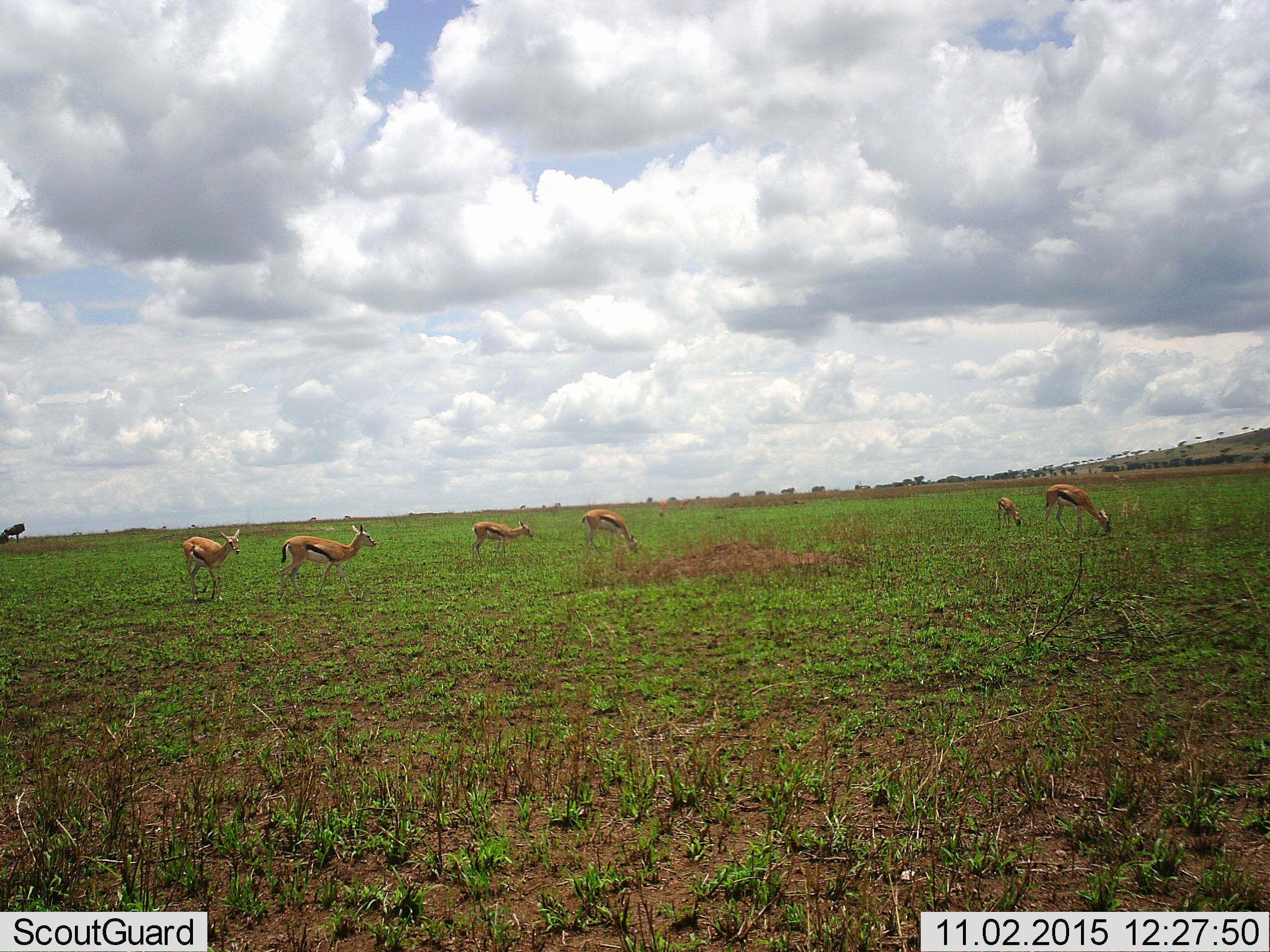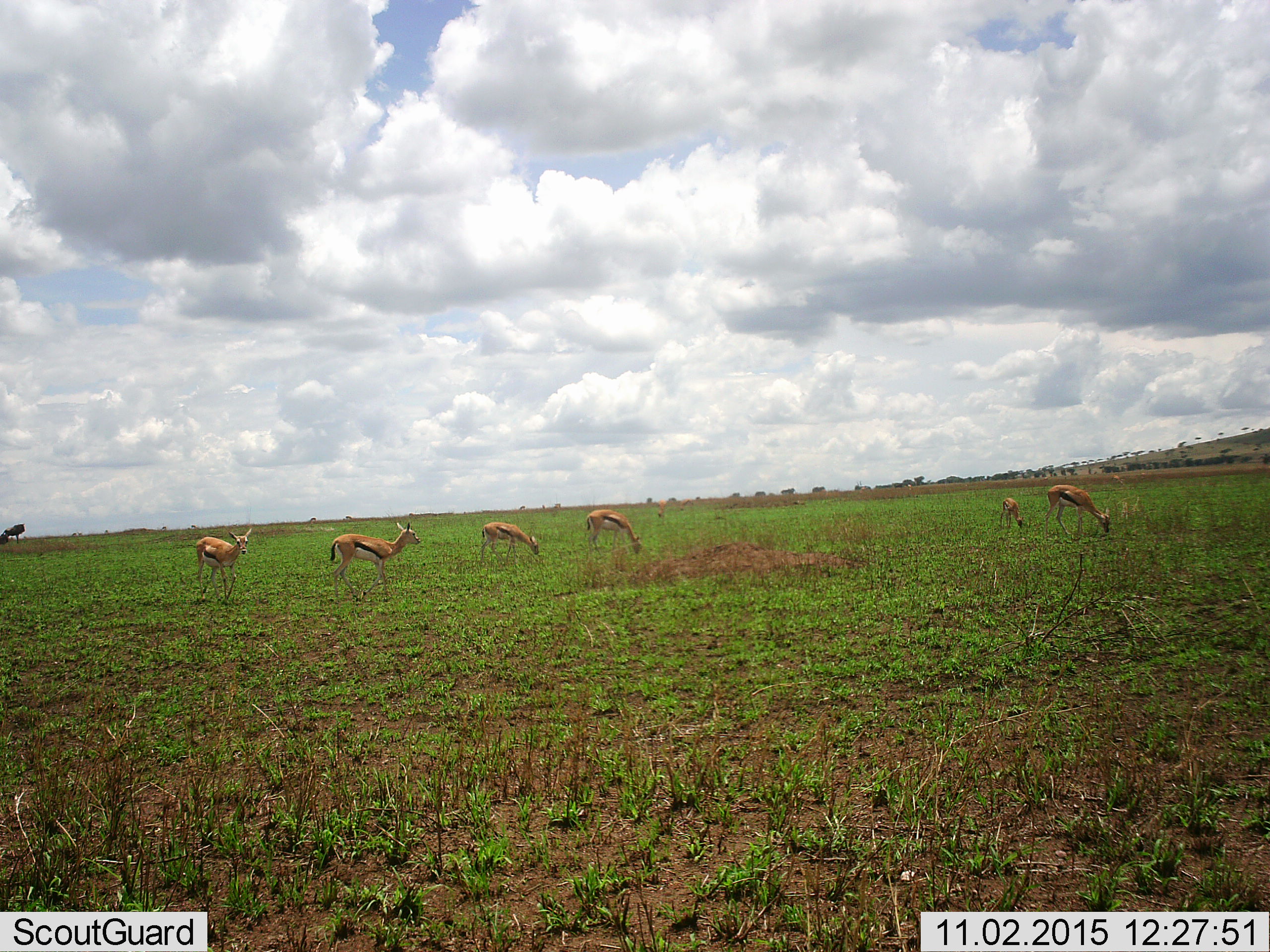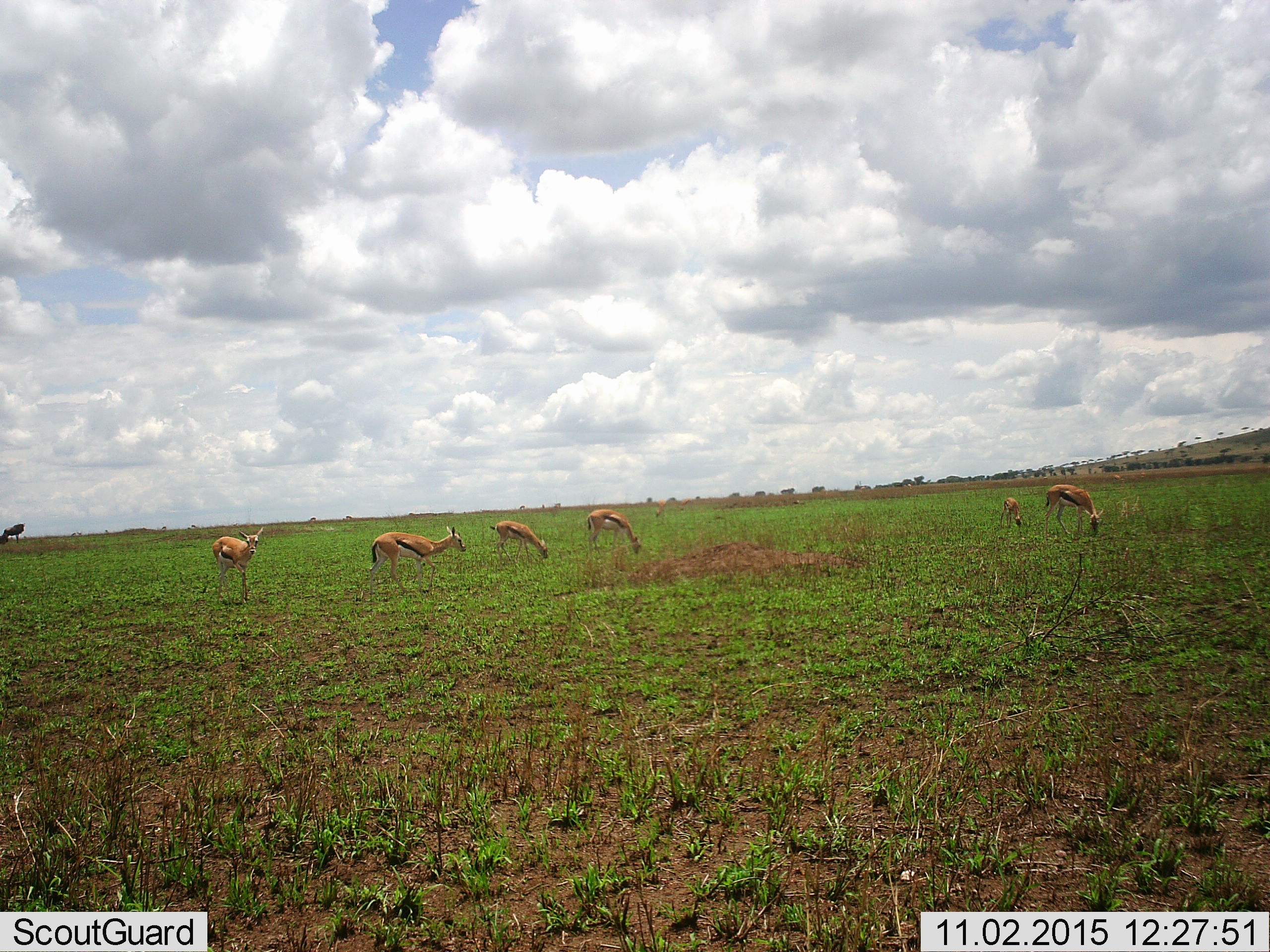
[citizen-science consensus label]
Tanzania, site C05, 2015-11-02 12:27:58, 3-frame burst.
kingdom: Animalia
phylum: Chordata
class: Mammalia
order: Artiodactyla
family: Bovidae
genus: Eudorcas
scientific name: Eudorcas thomsonii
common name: thomson's gazelle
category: gazellethomsons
Gazellethomsons (thomson's gazelle) (Eudorcas thomsonii), count 6. Behavior (volunteer vote fractions): standing 29%, resting 0%, moving 57%, interacting 0%. Young present (vote fraction): 64%. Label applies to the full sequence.